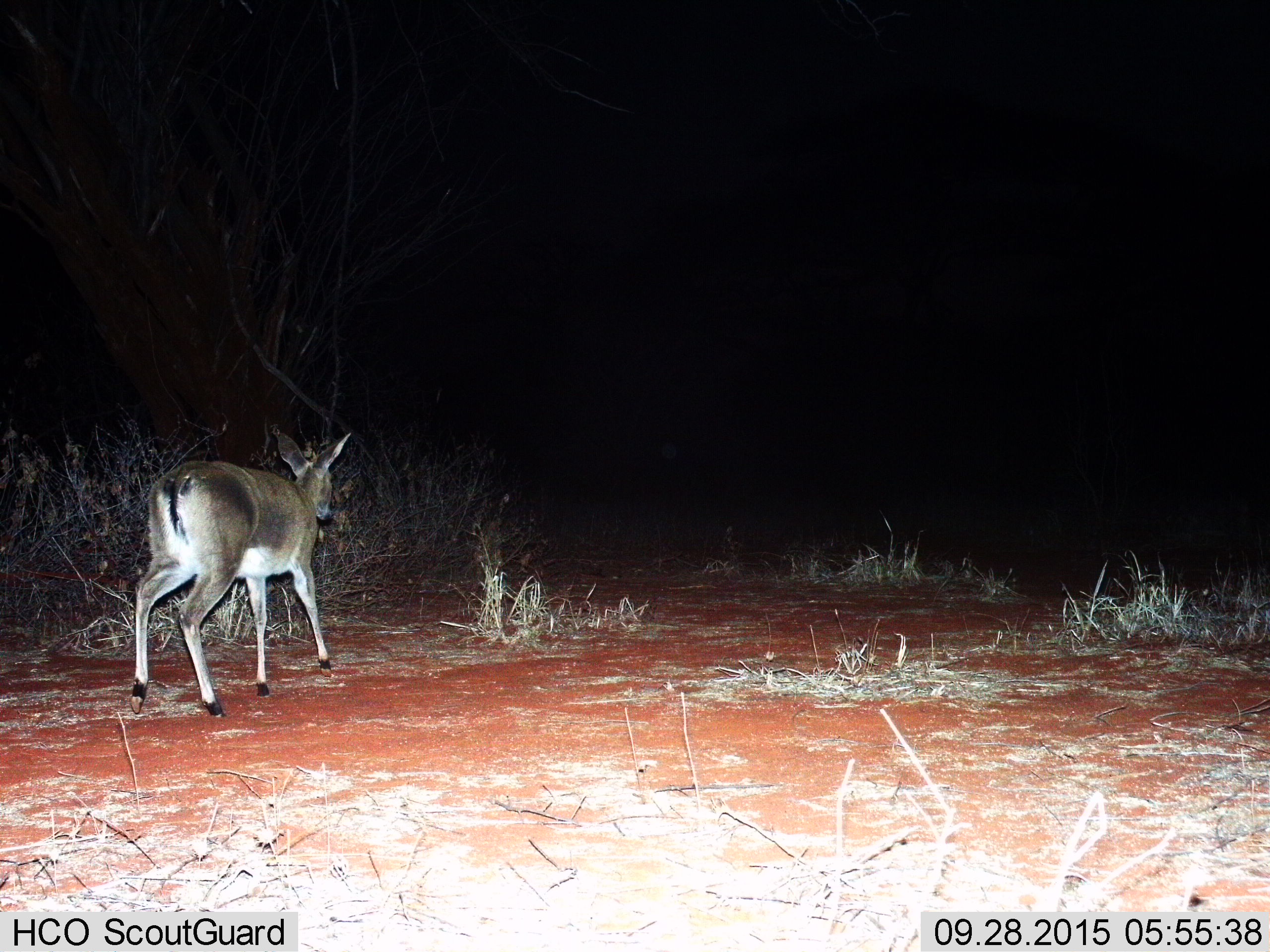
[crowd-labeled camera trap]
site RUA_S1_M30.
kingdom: Animalia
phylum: Chordata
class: Mammalia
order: Artiodactyla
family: Bovidae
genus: Sylvicapra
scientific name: Sylvicapra grimmia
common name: common duiker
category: duikercommongrey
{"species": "duikercommongrey (common duiker) (Sylvicapra grimmia)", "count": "1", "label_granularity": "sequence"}